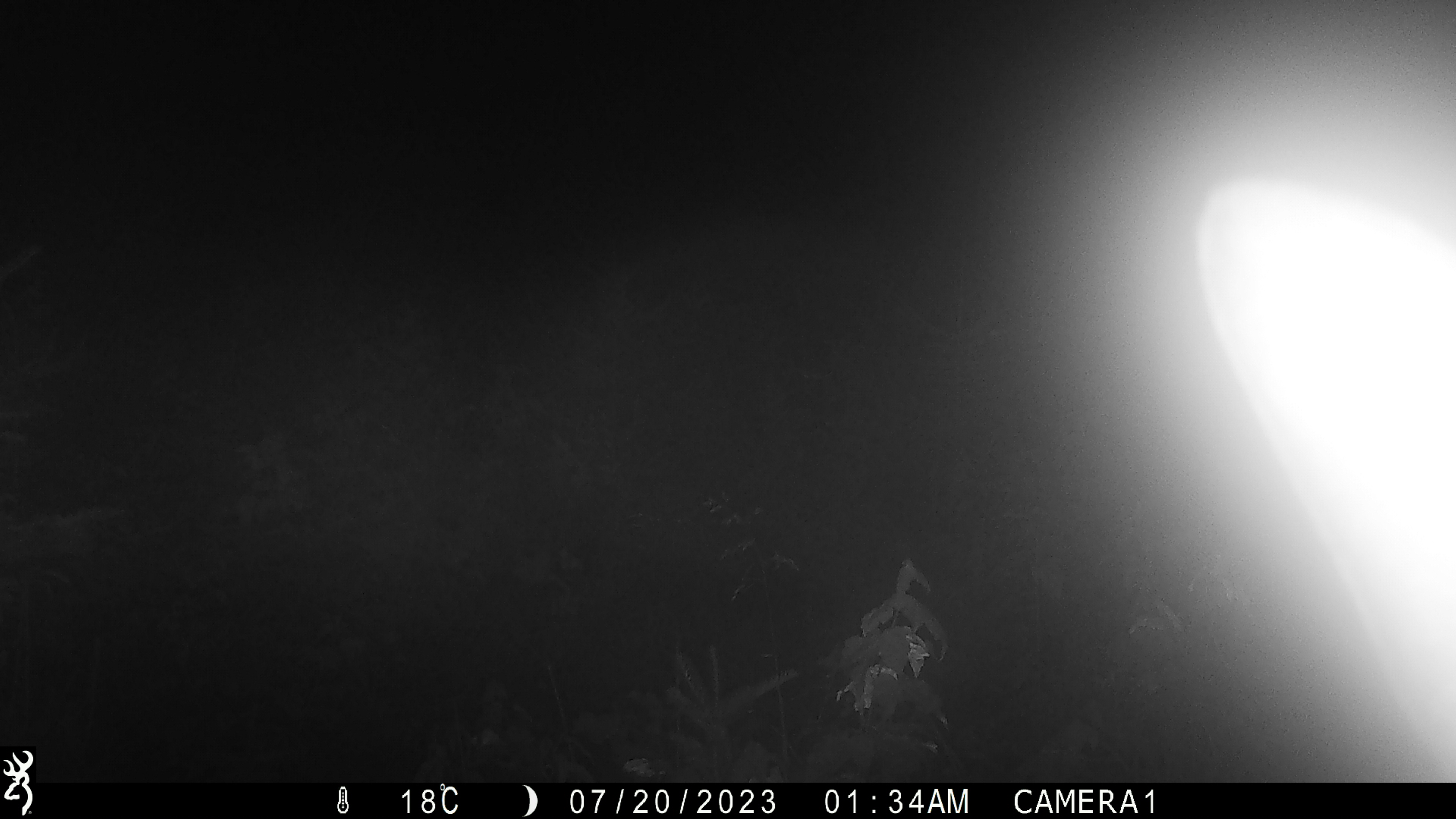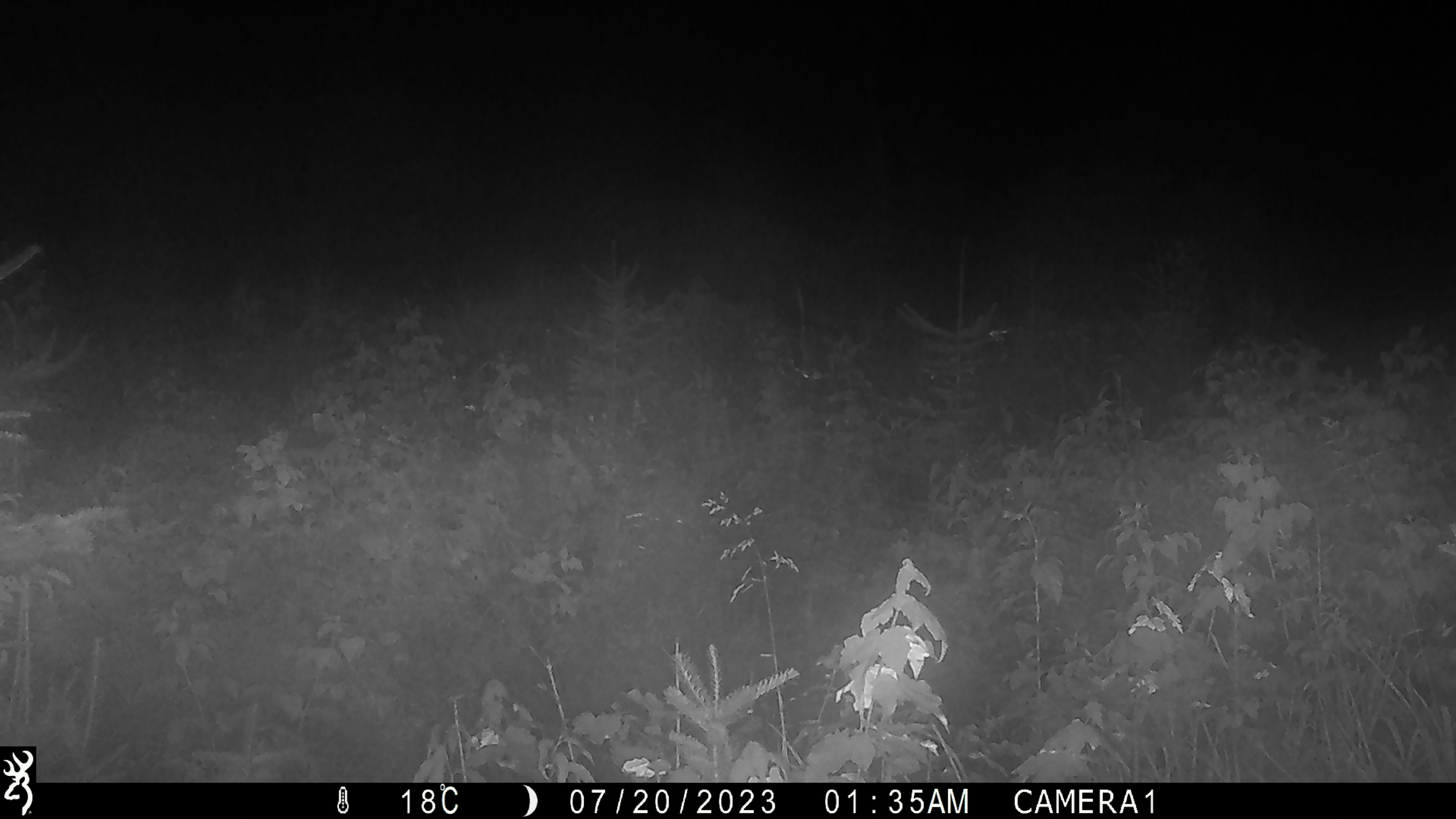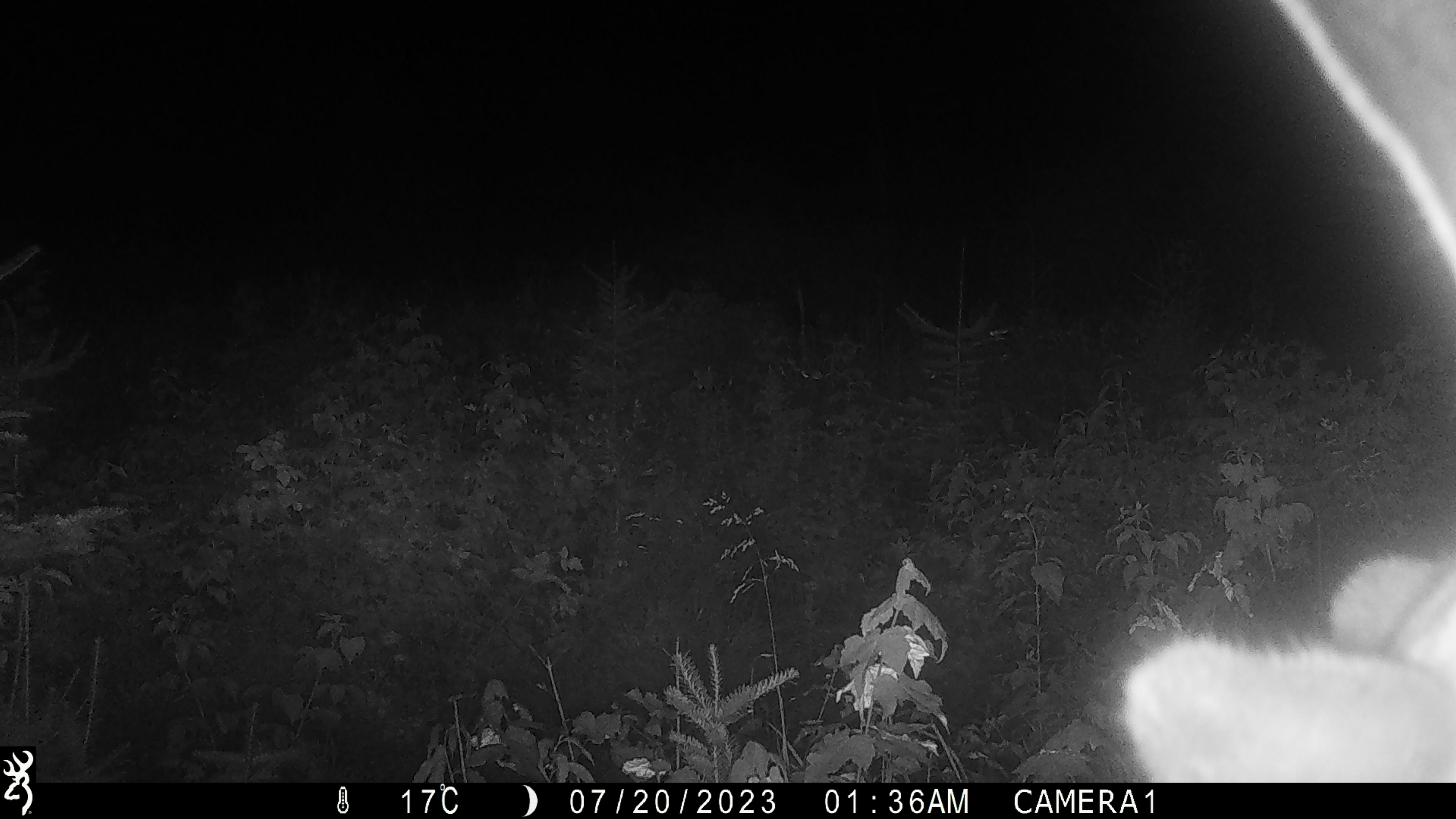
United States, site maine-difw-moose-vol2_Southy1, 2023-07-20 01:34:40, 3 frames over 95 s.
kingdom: Animalia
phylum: Chordata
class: Mammalia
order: Artiodactyla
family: Cervidae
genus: Alces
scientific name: Alces alces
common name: moose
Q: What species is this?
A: Moose (Alces alces).